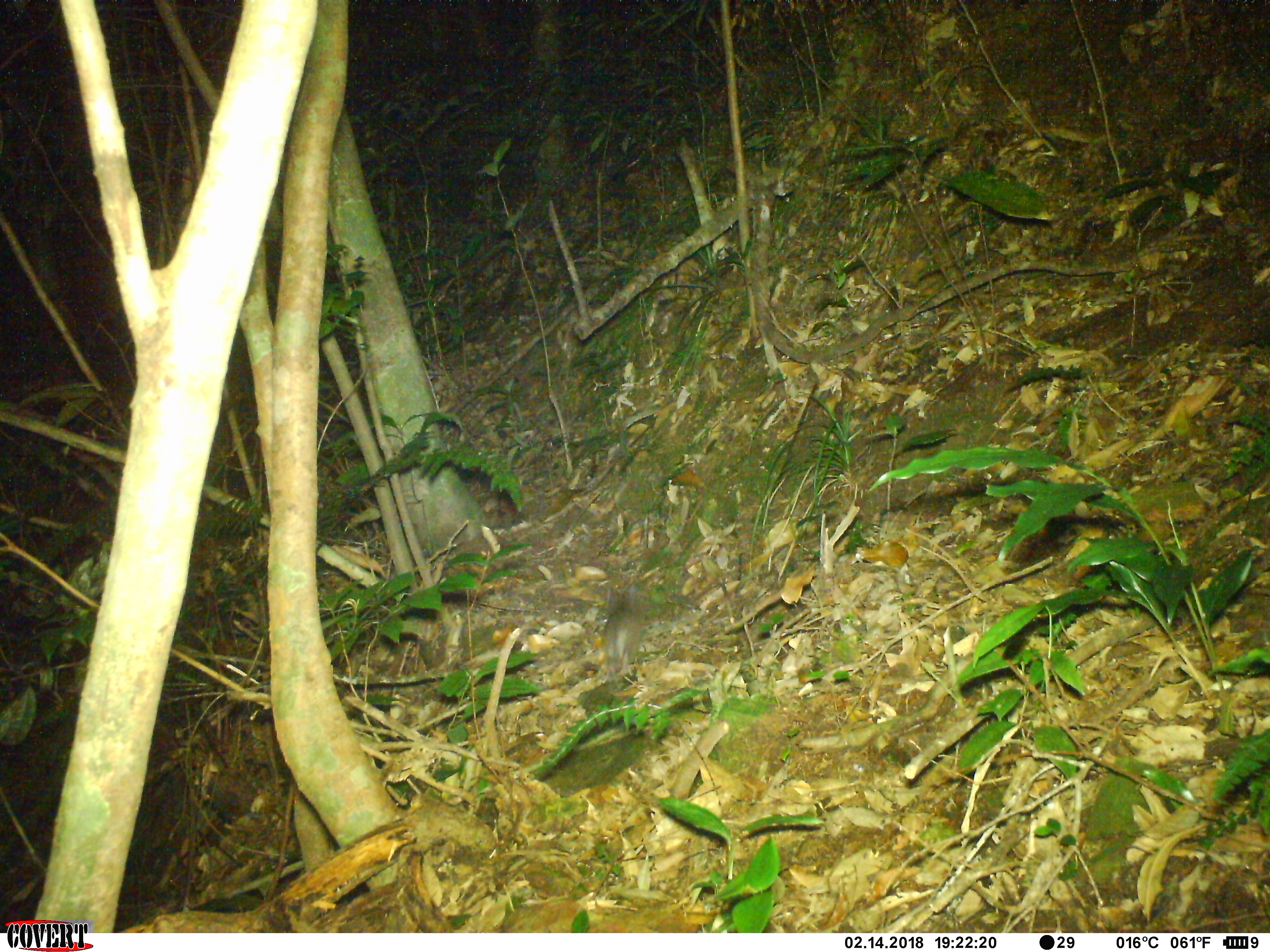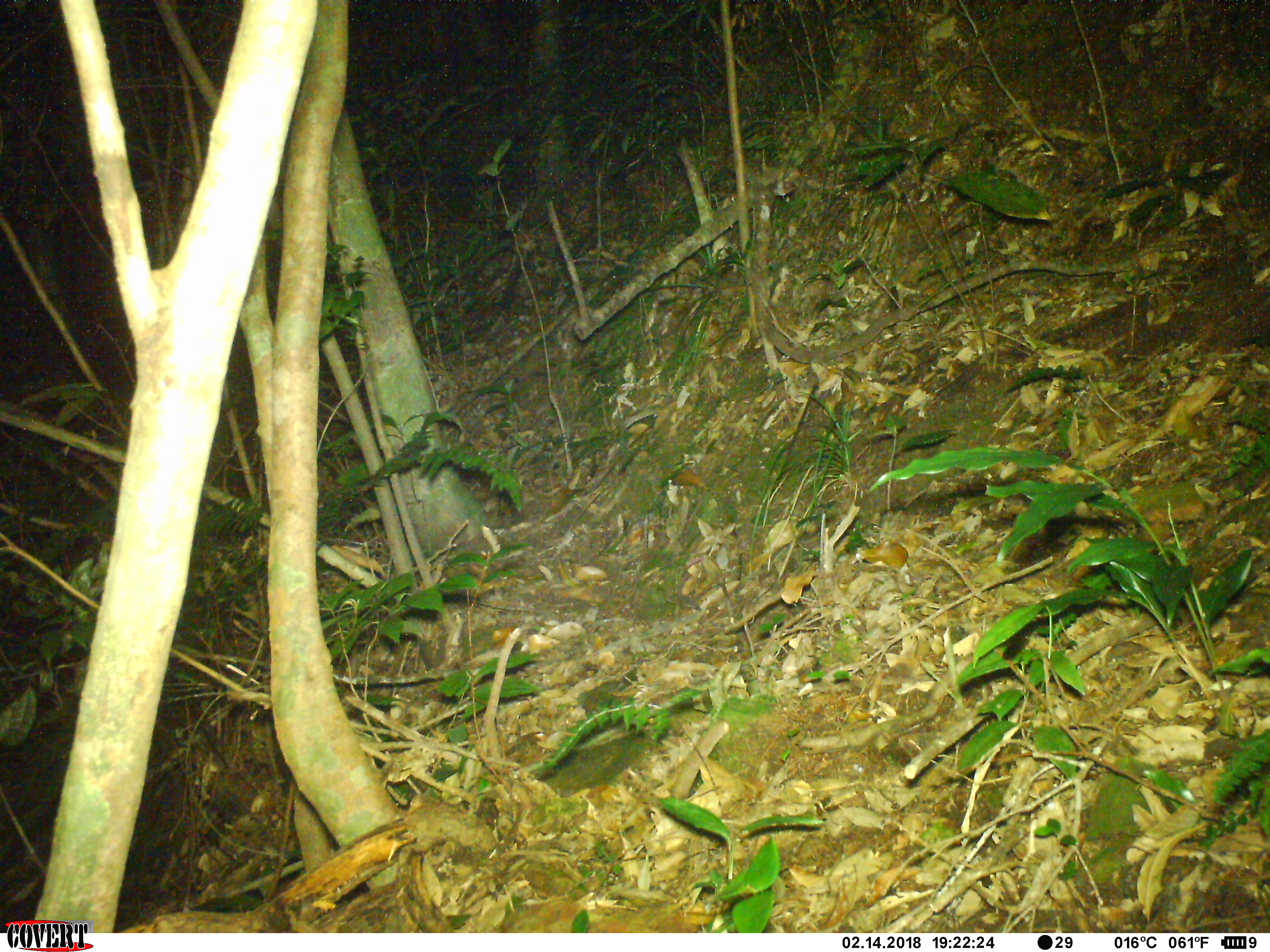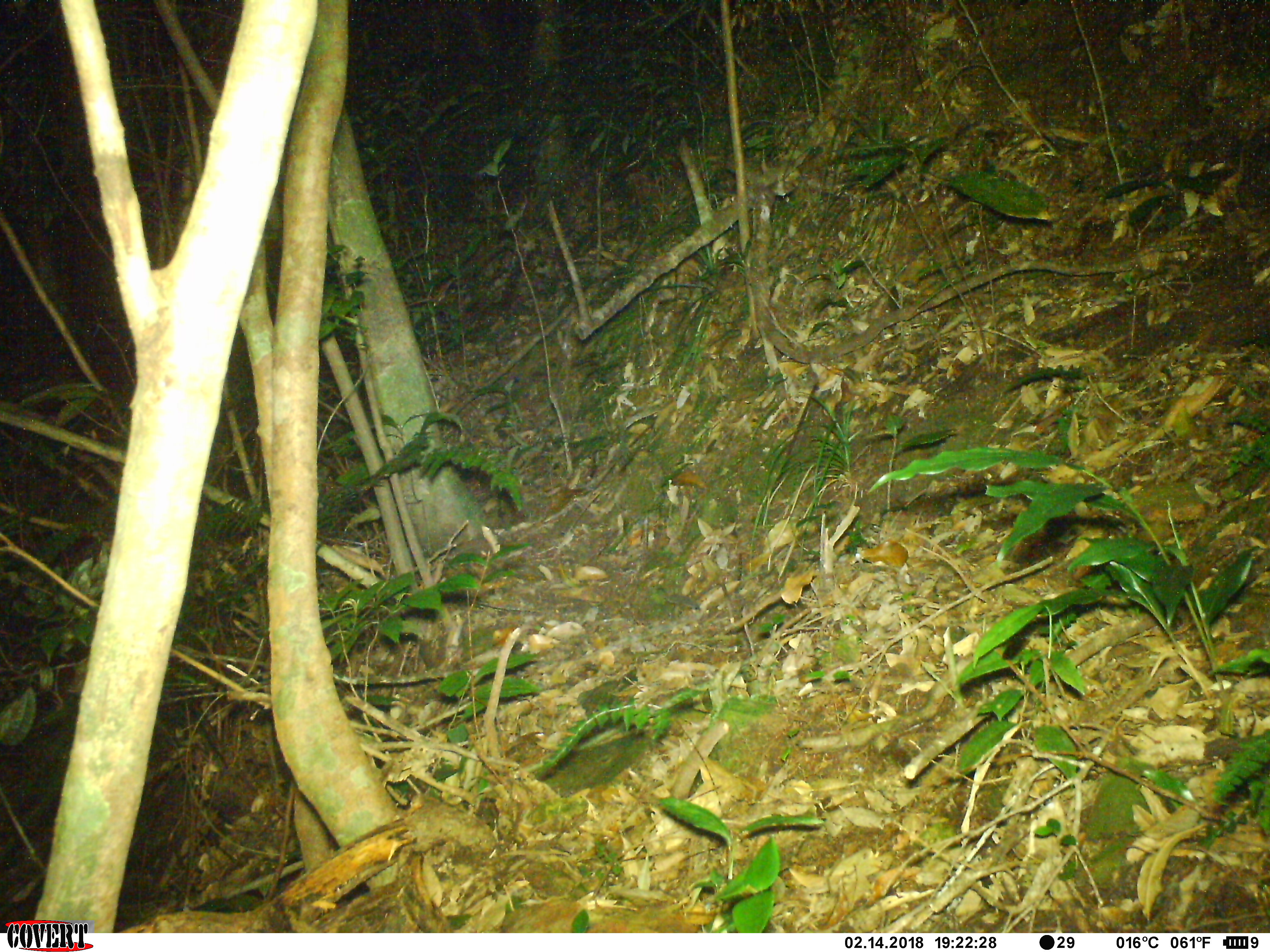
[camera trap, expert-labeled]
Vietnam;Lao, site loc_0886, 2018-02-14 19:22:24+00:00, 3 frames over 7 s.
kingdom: Animalia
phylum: Chordata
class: Mammalia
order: Rodentia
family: Muridae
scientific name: Muridae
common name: old-world mice and rats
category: unidentified murid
Unidentified murid (old-world mice and rats) (Muridae). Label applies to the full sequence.